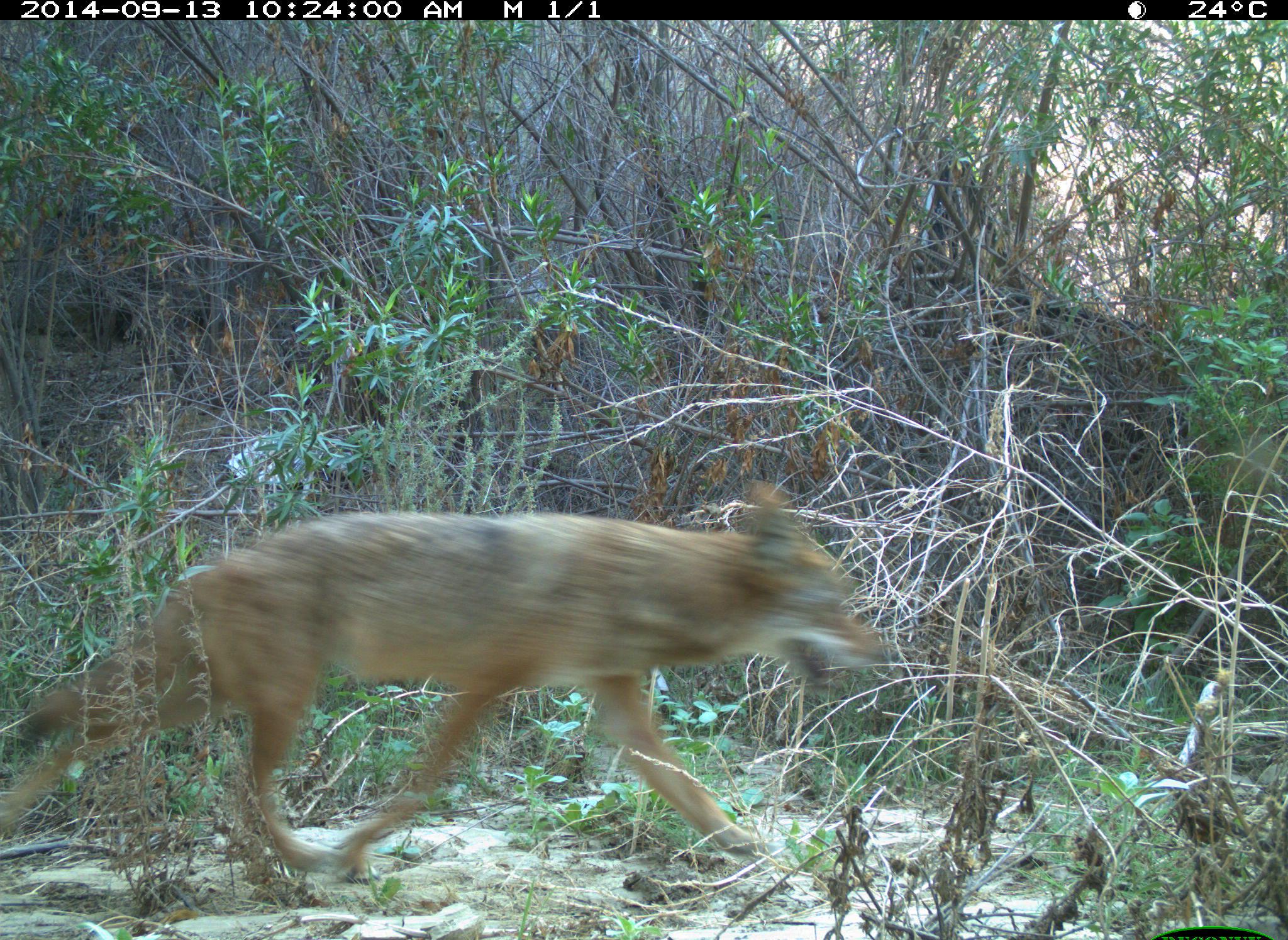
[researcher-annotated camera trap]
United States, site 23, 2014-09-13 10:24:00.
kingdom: Animalia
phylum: Chordata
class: Mammalia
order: Carnivora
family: Canidae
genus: Canis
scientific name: Canis latrans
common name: coyote